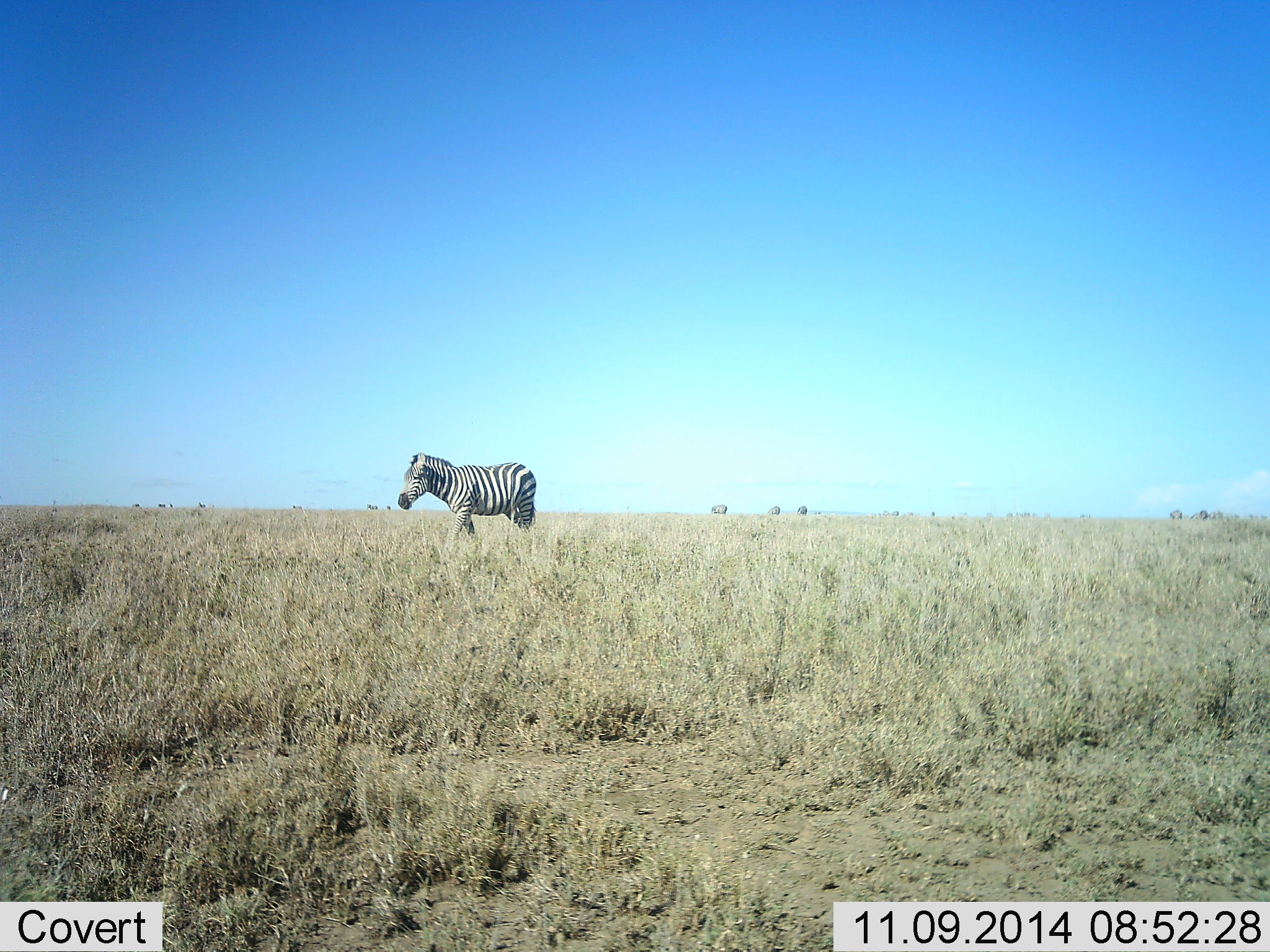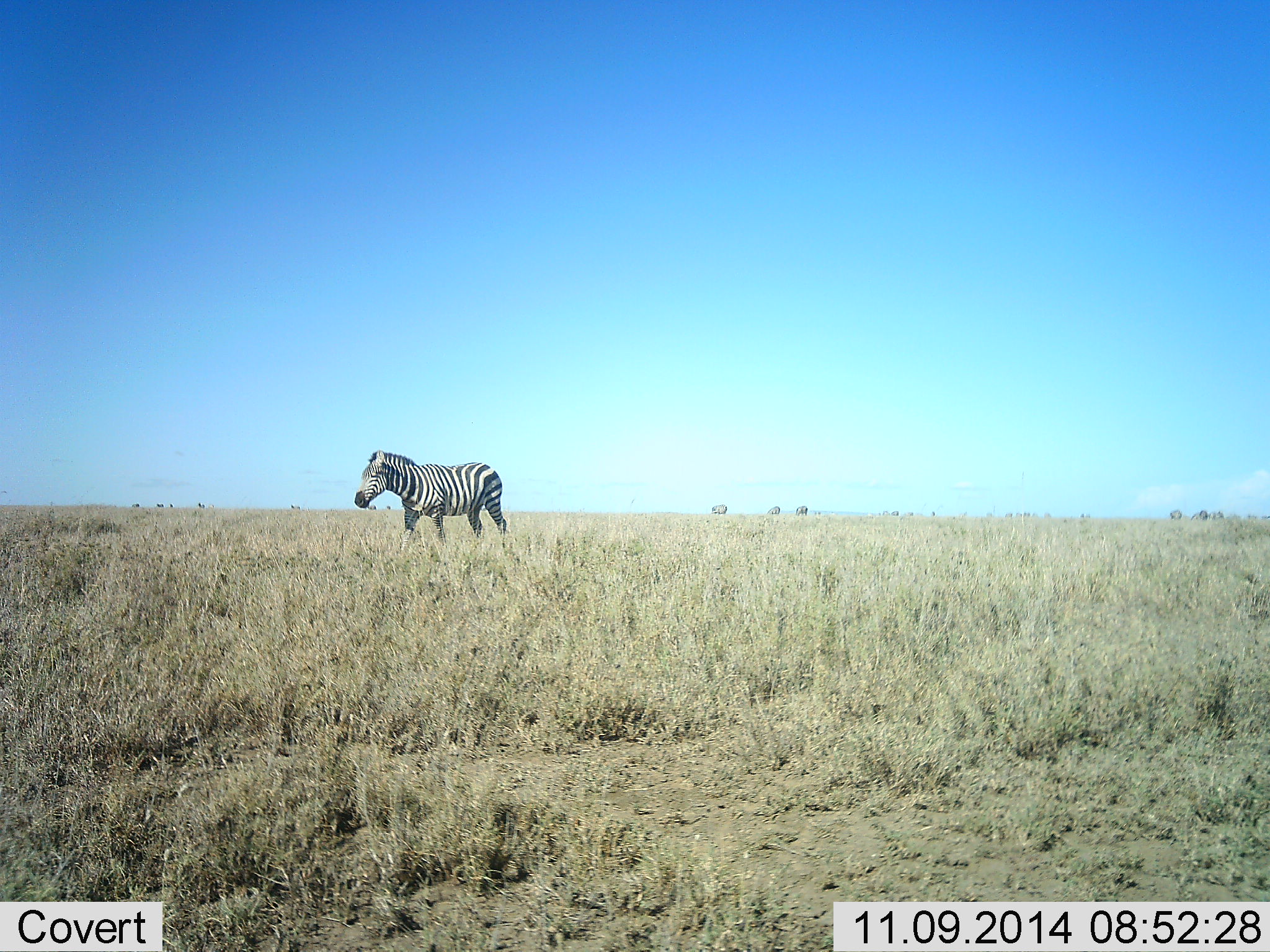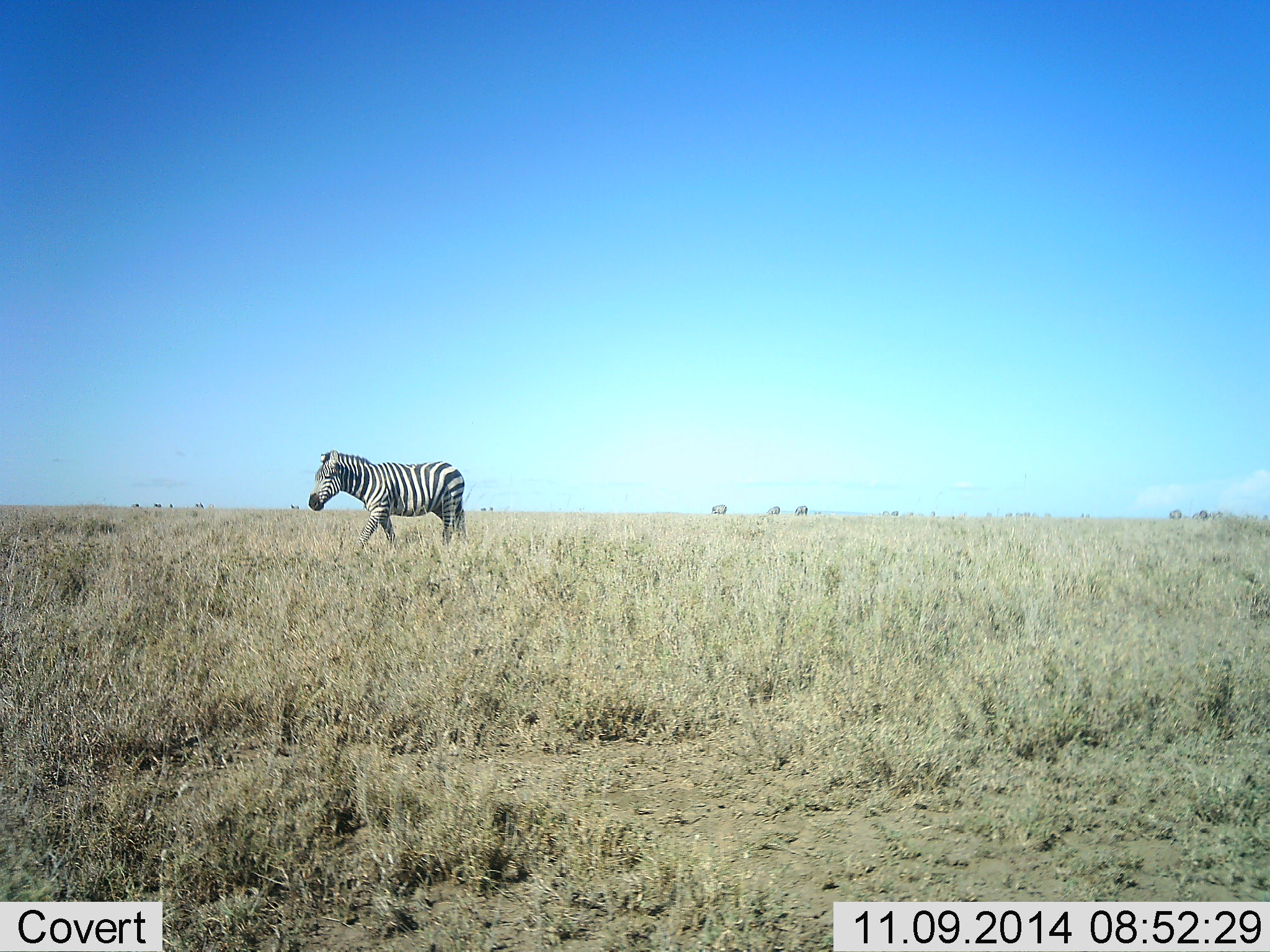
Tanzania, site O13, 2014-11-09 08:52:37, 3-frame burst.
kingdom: Animalia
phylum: Chordata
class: Mammalia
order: Perissodactyla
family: Equidae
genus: Equus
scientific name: Equus quagga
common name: plains zebra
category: zebra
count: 1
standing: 20%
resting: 10%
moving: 90%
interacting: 0%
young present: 0%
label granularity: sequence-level